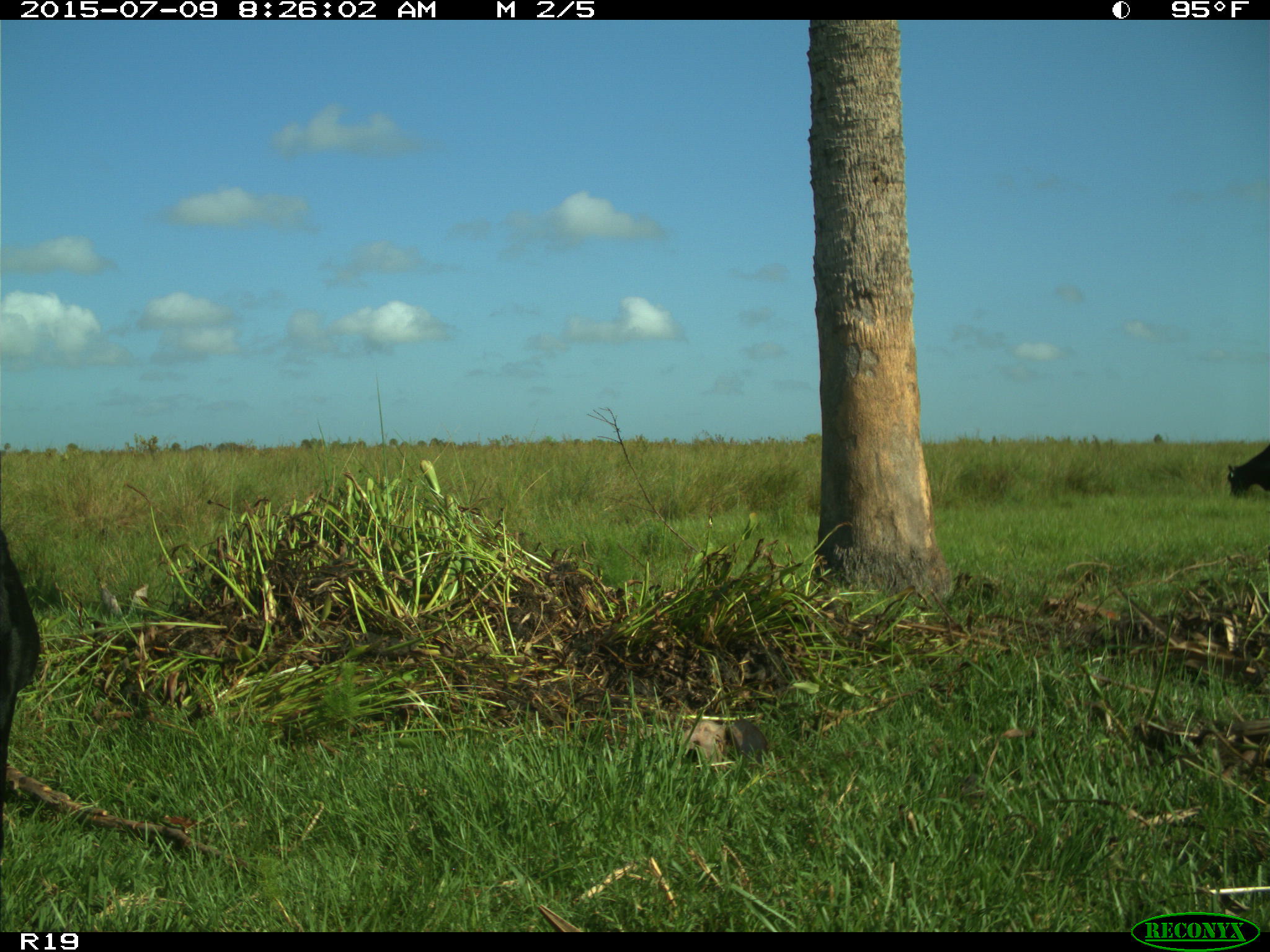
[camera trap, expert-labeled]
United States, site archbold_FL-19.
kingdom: Animalia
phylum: Chordata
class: Mammalia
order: Artiodactyla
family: Bovidae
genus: Bos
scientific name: Bos taurus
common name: domestic cow